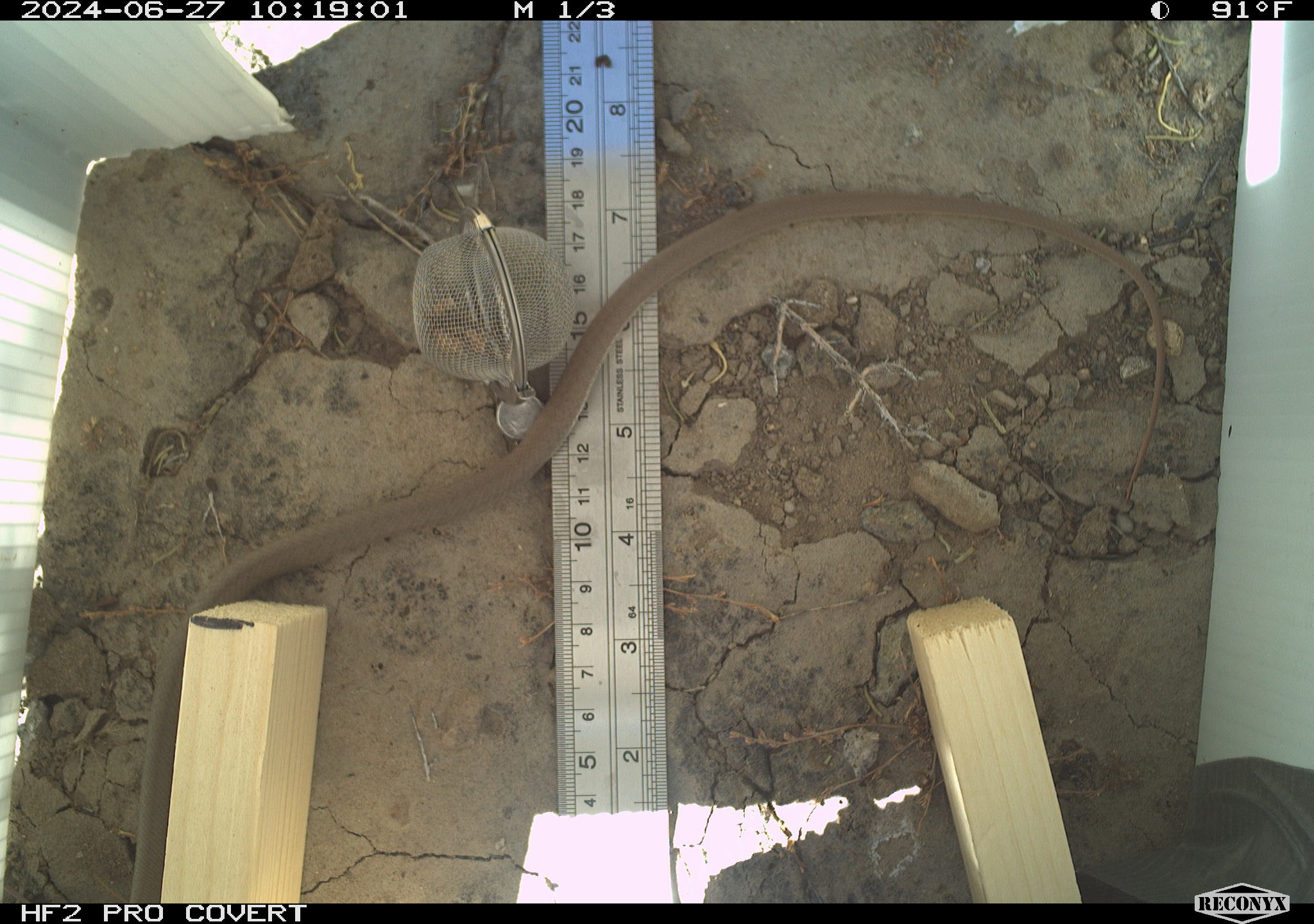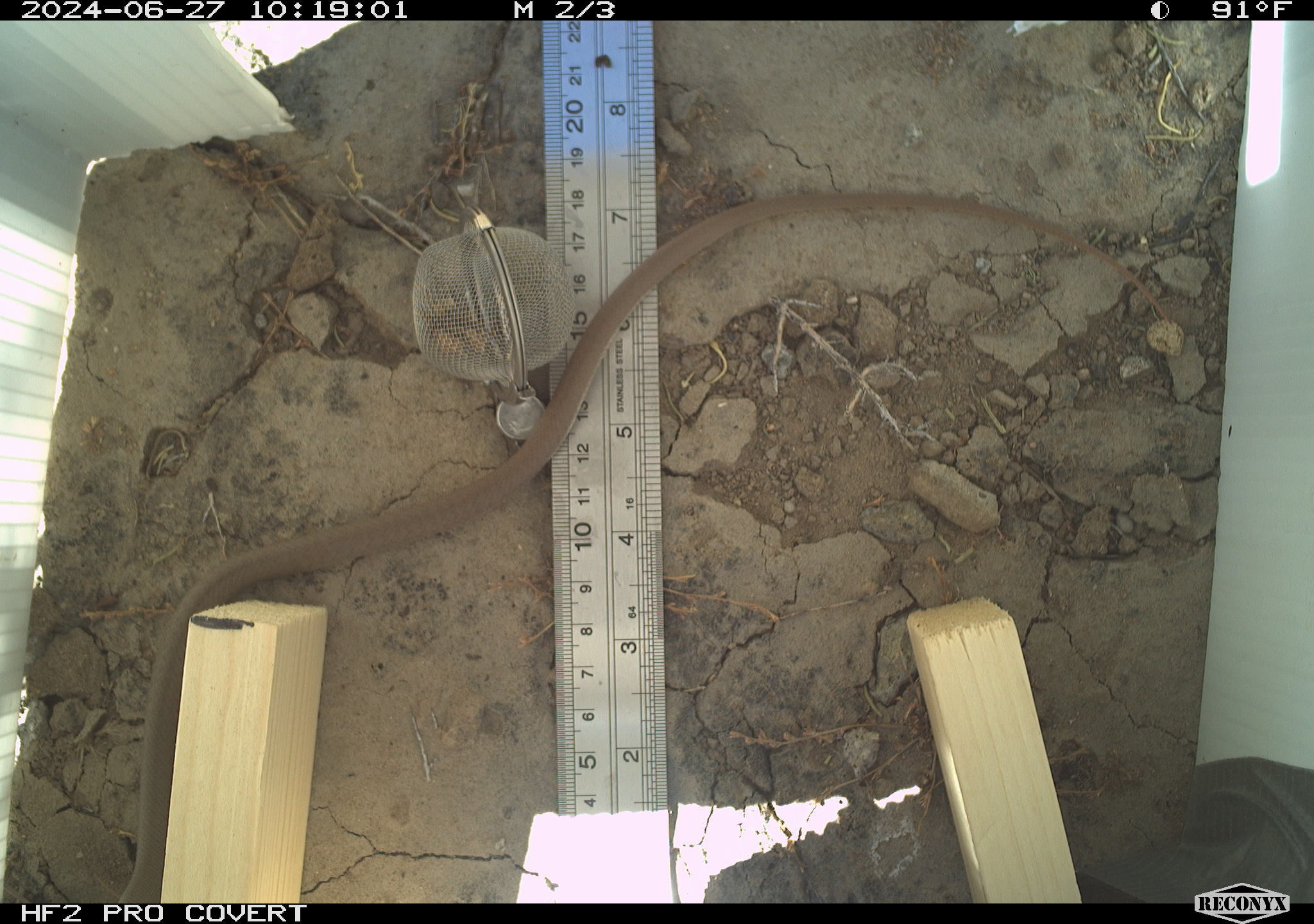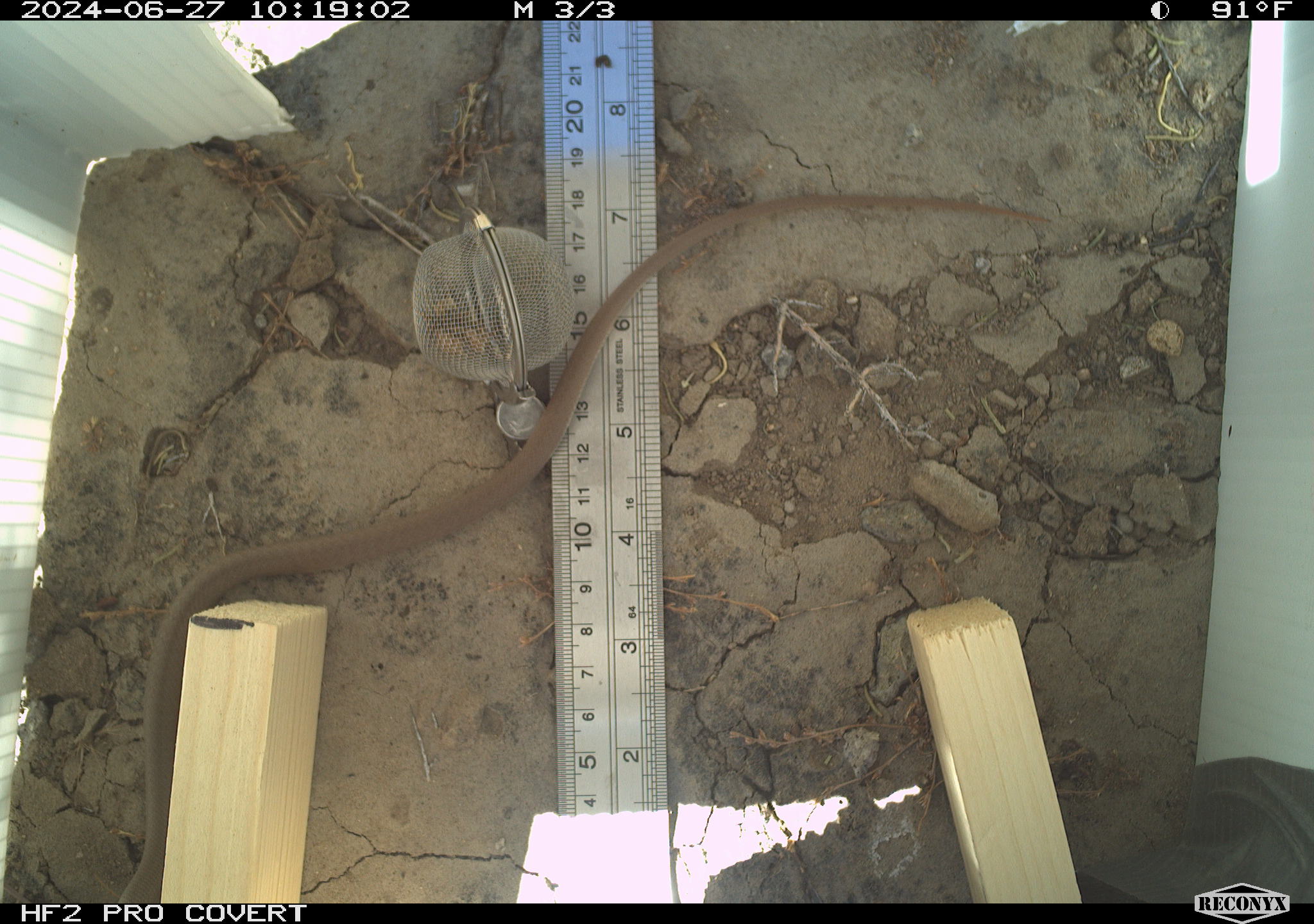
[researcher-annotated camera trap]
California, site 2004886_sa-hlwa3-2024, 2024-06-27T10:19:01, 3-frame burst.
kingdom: Animalia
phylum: Chordata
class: Reptilia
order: Squamata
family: Colubridae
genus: Coluber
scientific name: Coluber constrictor mormon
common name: western yellow-bellied racer